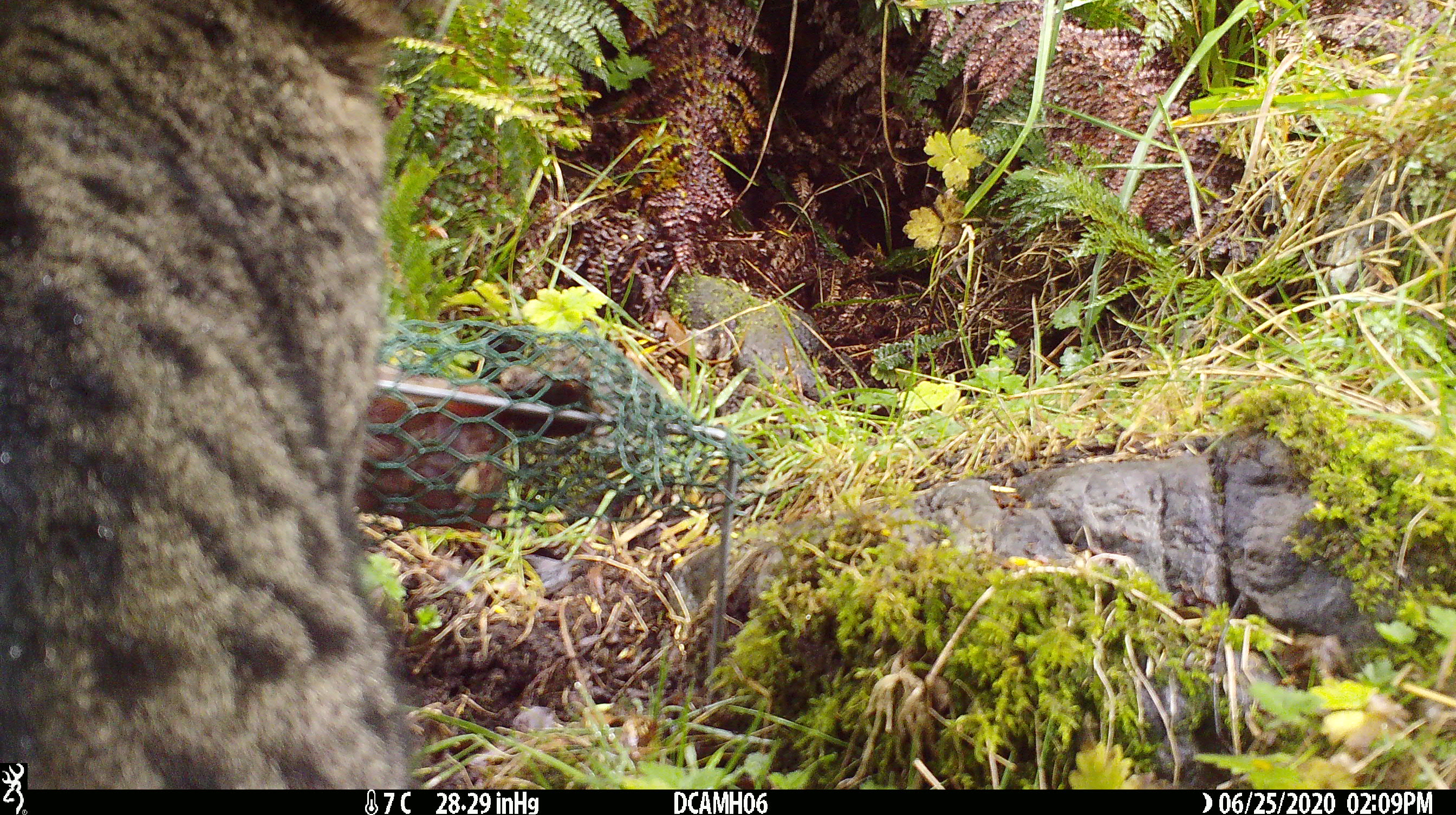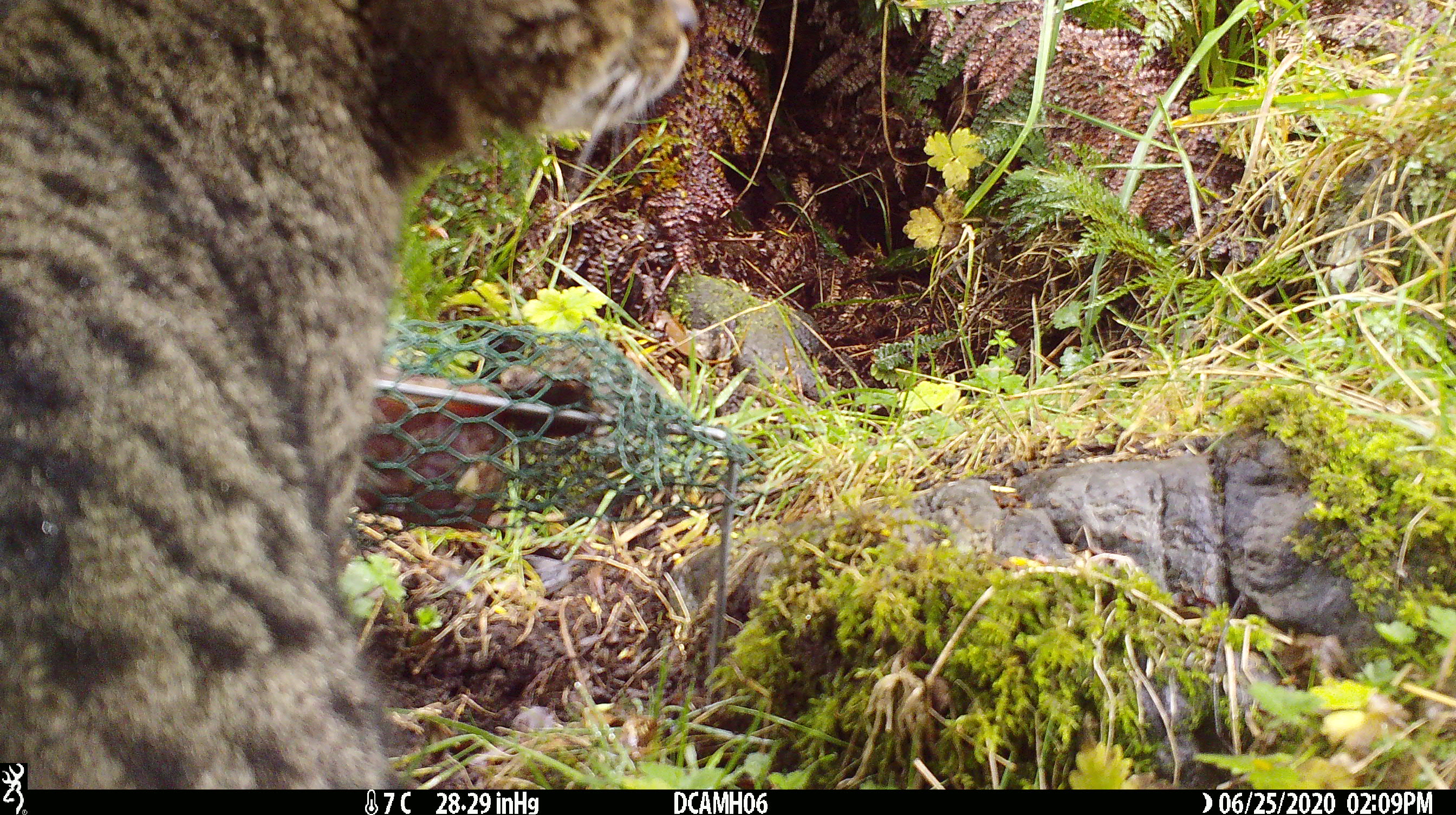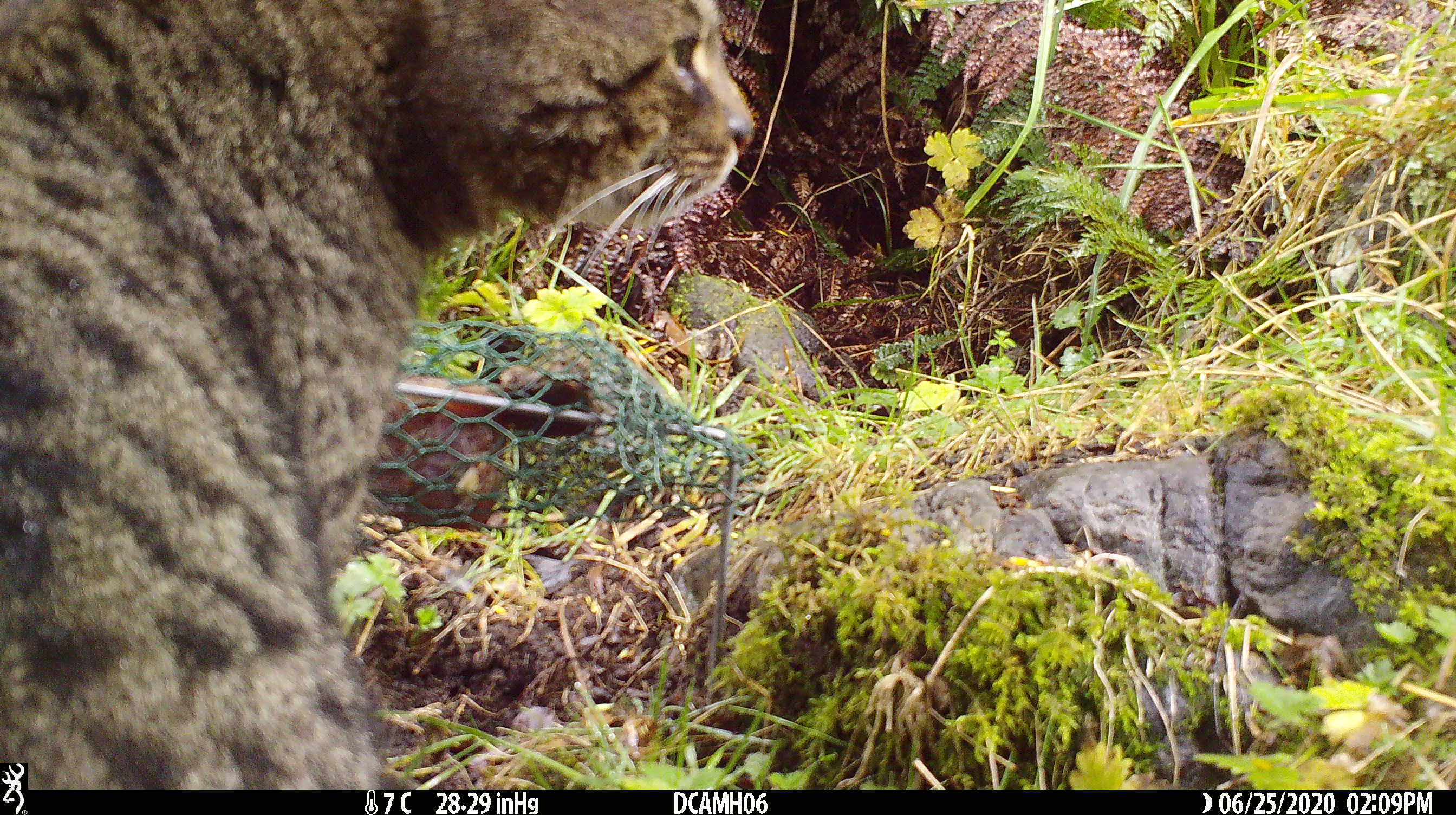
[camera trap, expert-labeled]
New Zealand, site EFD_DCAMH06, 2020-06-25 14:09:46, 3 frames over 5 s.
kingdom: Animalia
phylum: Chordata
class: Mammalia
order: Carnivora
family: Felidae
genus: Felis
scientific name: Felis catus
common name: domestic cat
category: cat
Cat (domestic cat) (Felis catus).